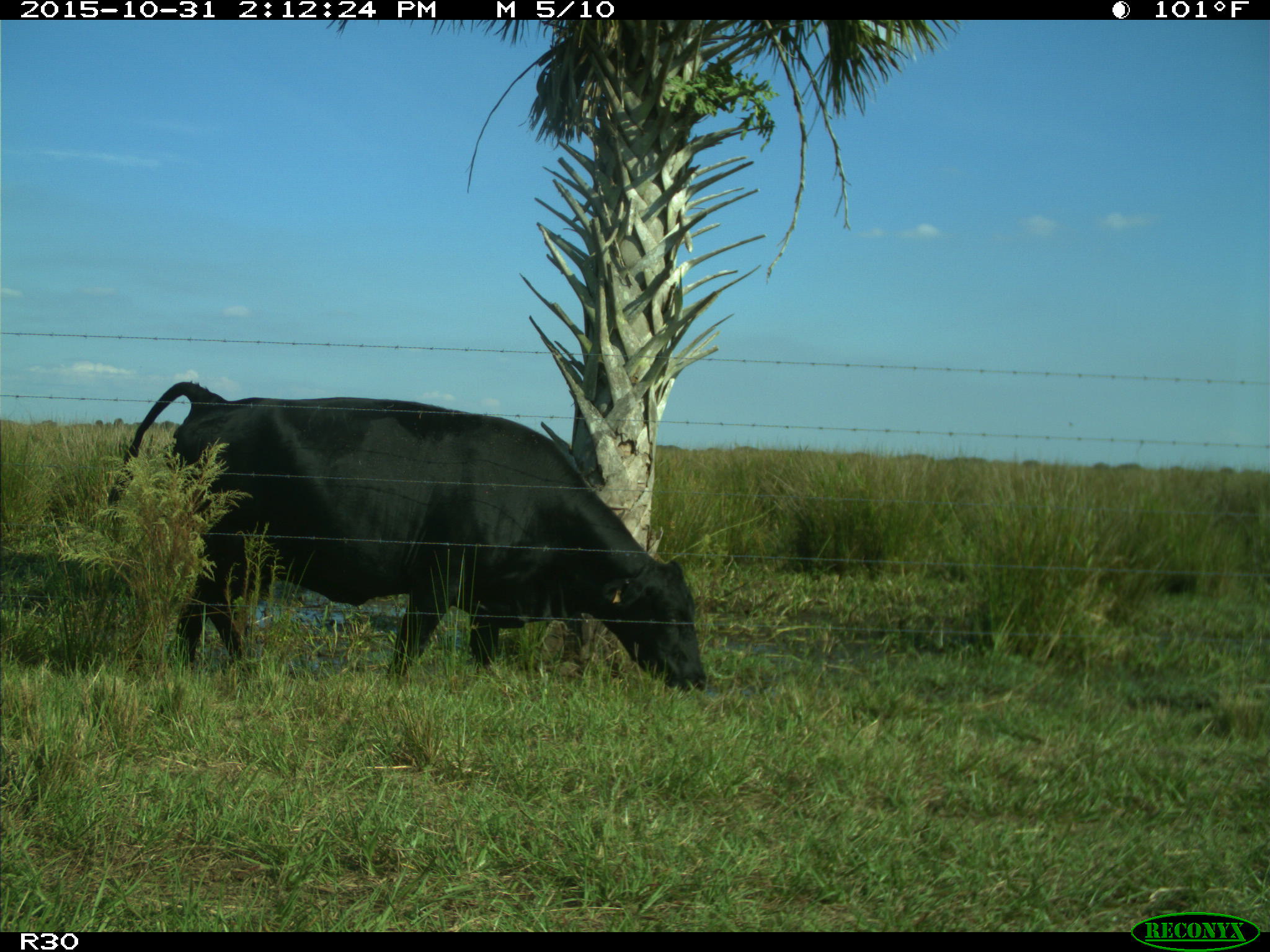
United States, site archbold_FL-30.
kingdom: Animalia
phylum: Chordata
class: Mammalia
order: Artiodactyla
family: Bovidae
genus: Bos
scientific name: Bos taurus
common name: domestic cow